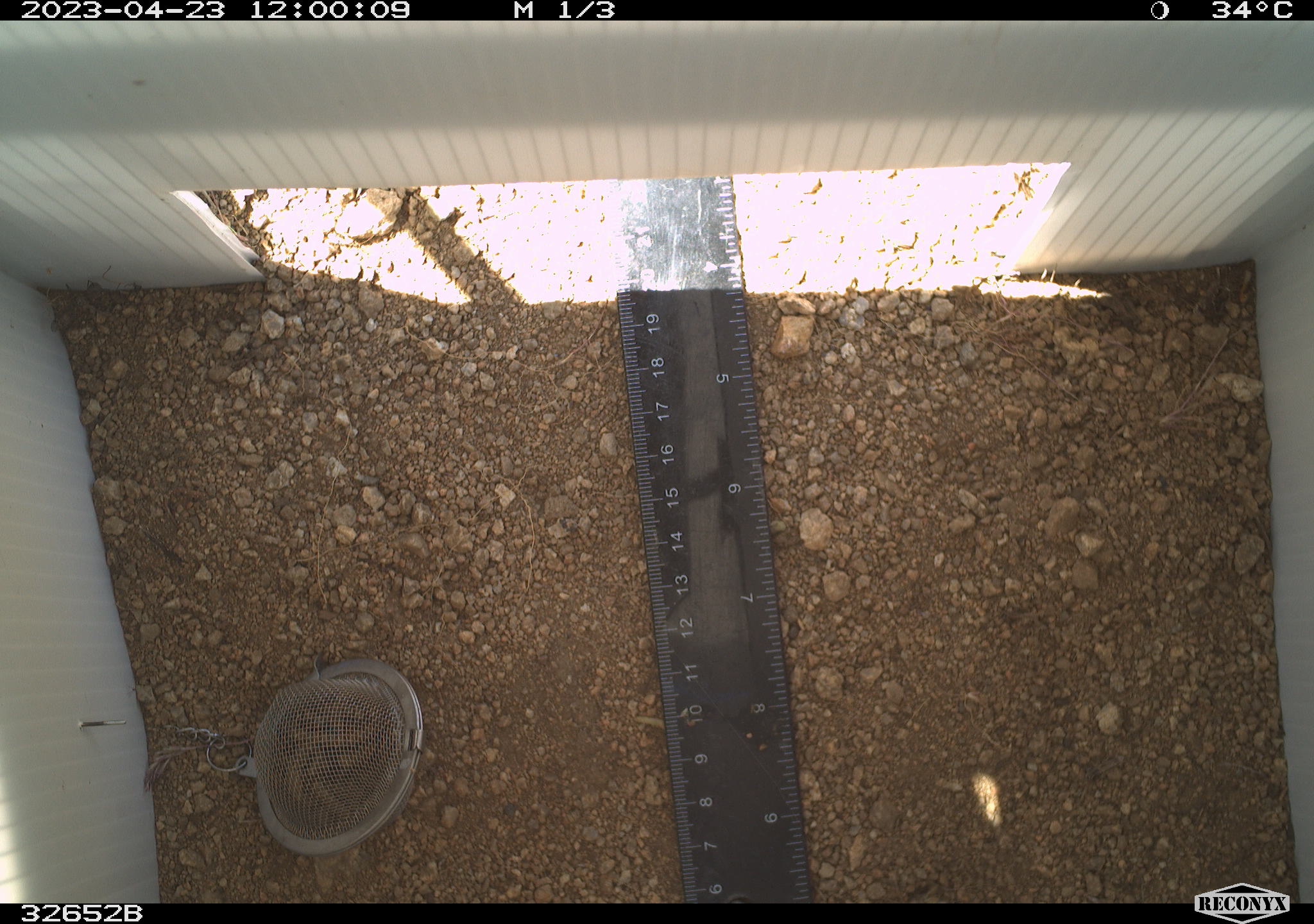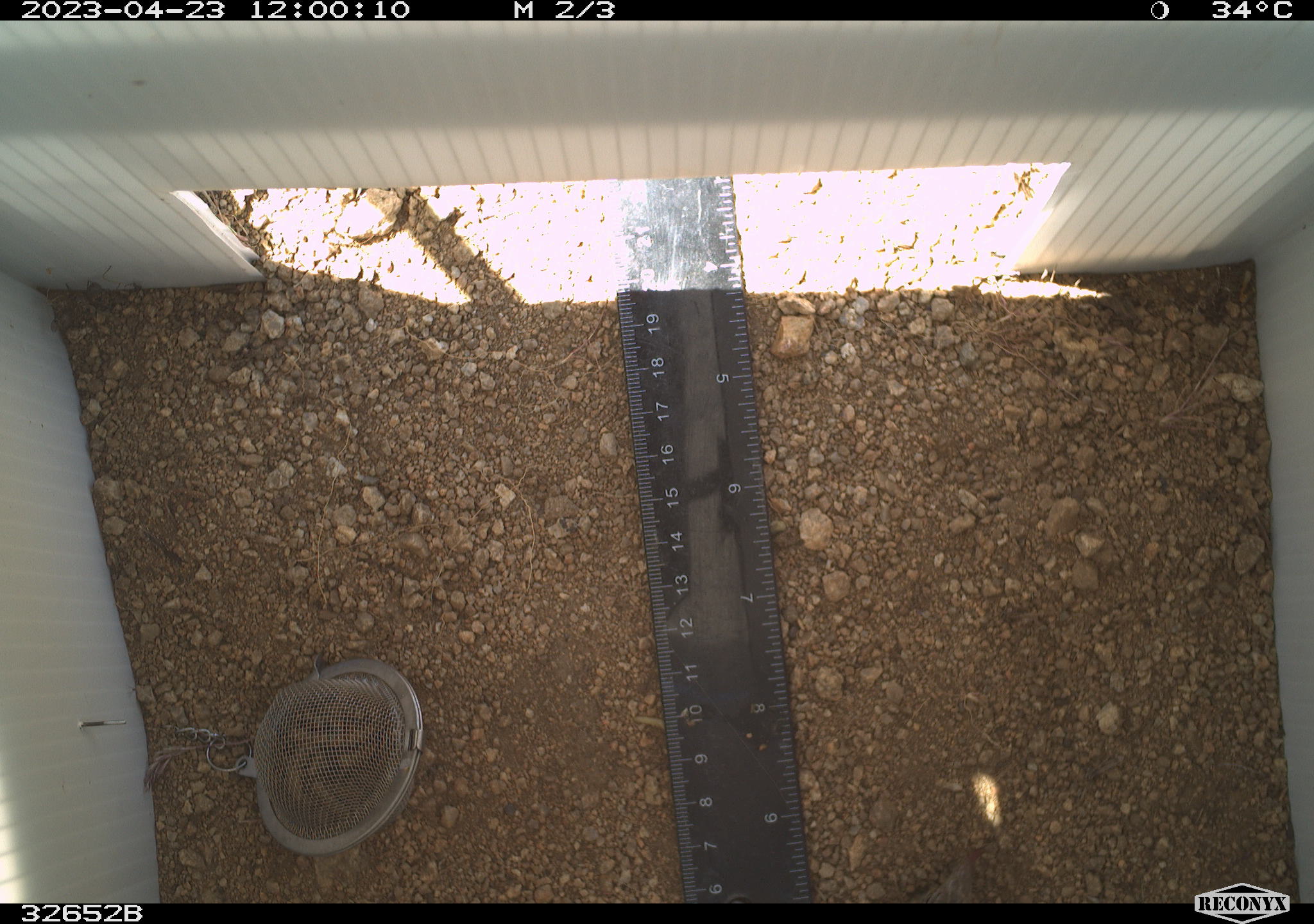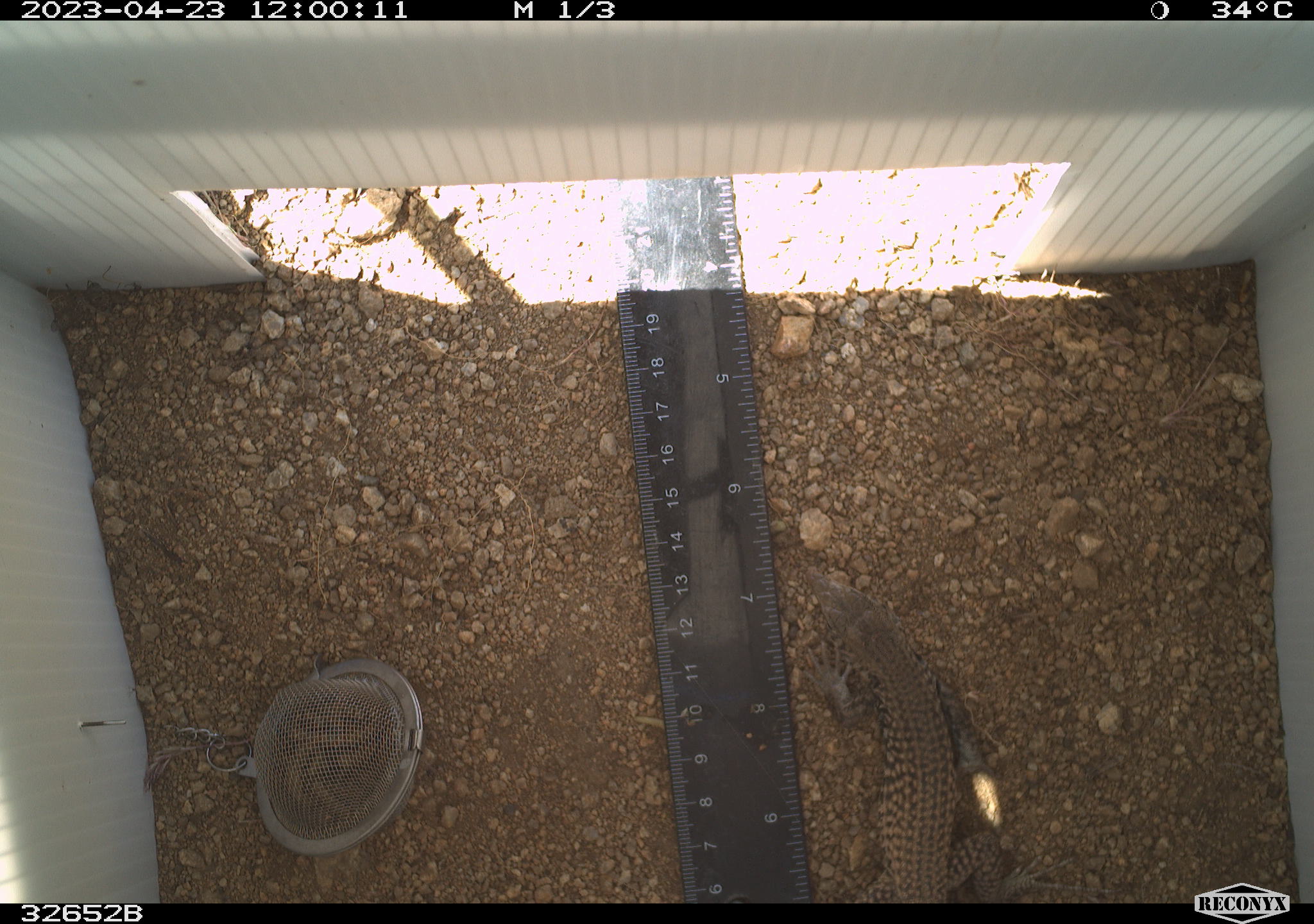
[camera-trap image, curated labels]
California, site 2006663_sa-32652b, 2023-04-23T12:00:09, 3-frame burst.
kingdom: Animalia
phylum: Chordata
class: Reptilia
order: Squamata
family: Teiidae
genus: Aspidoscelis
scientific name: Aspidoscelis tigris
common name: western whiptail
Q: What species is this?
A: Western whiptail (Aspidoscelis tigris).